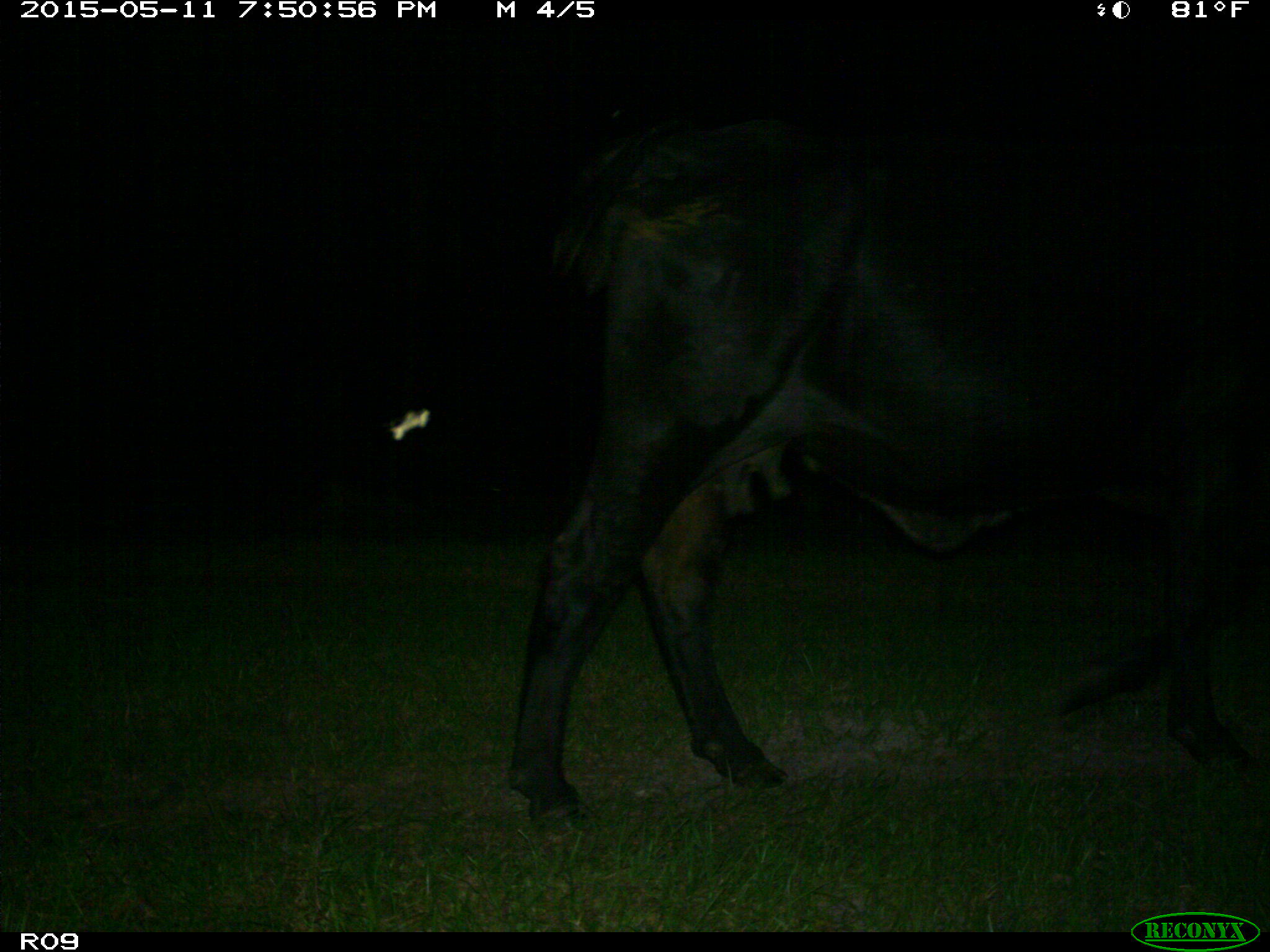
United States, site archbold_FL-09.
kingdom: Animalia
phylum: Chordata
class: Mammalia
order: Artiodactyla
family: Bovidae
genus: Bos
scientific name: Bos taurus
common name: domestic cow